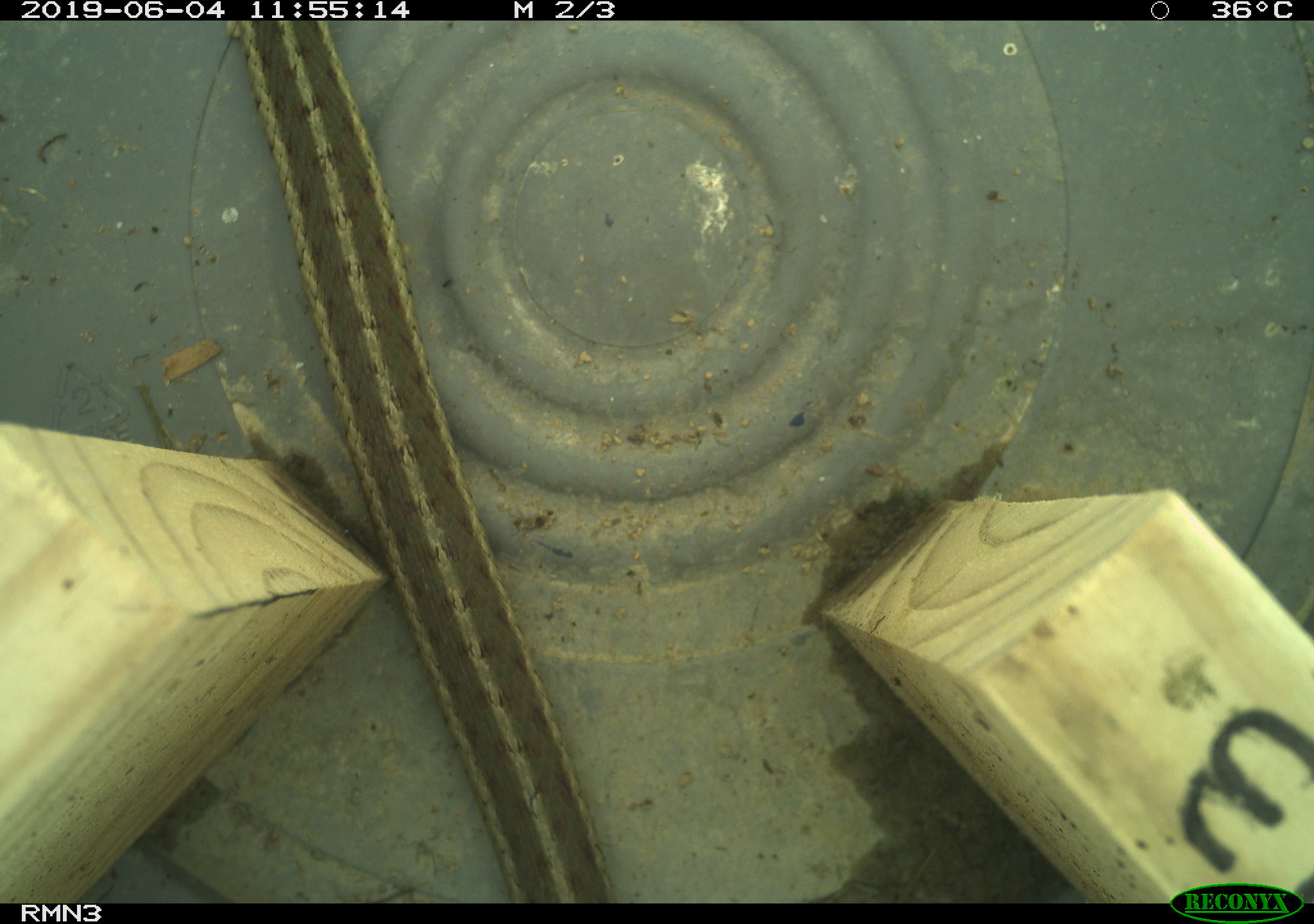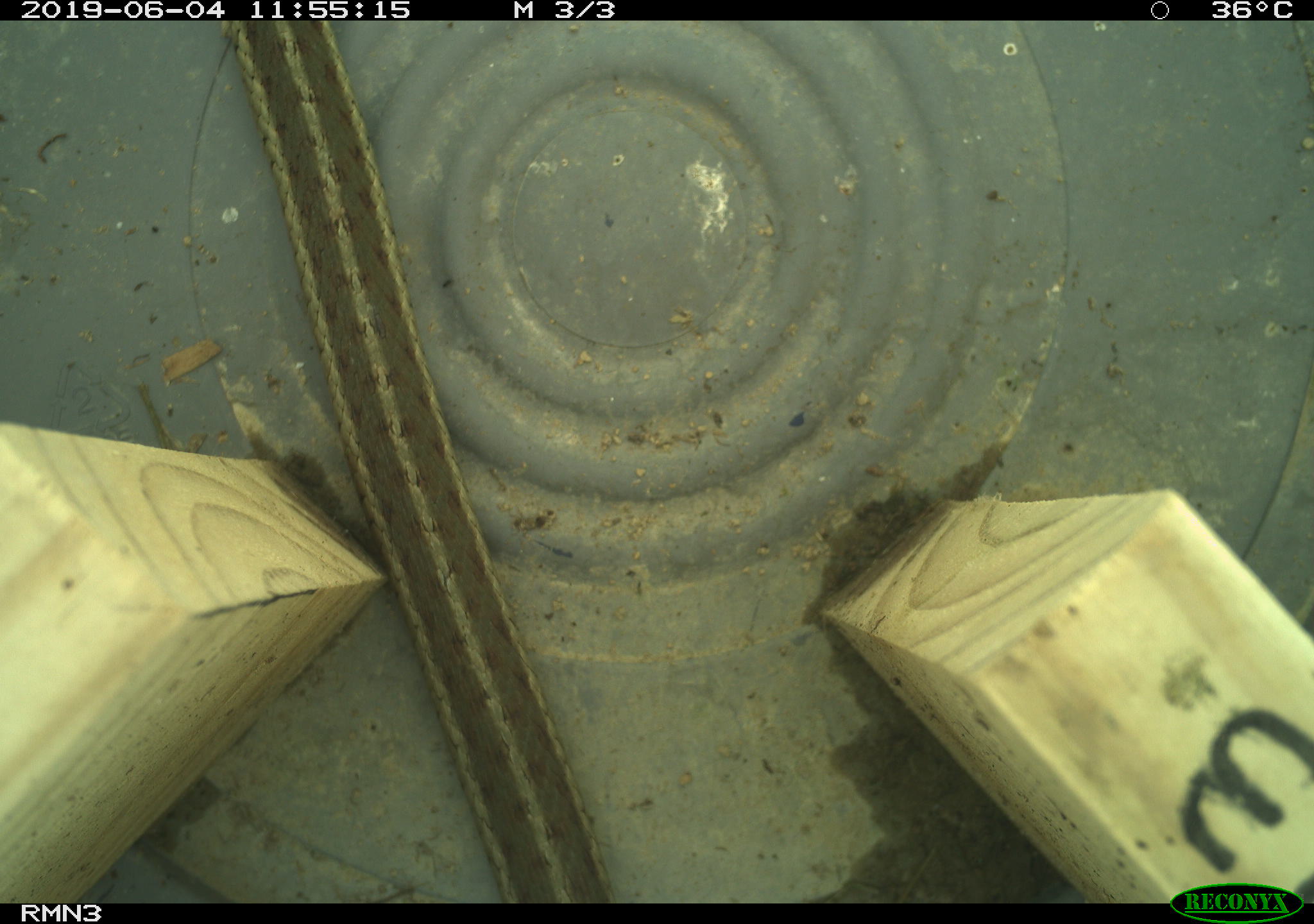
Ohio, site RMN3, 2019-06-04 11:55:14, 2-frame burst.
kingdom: Animalia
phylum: Chordata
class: Reptilia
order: Squamata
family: Colubridae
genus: Thamnophis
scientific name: Thamnophis sirtalis sirtalis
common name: eastern gartersnake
Eastern gartersnake (Thamnophis sirtalis sirtalis).